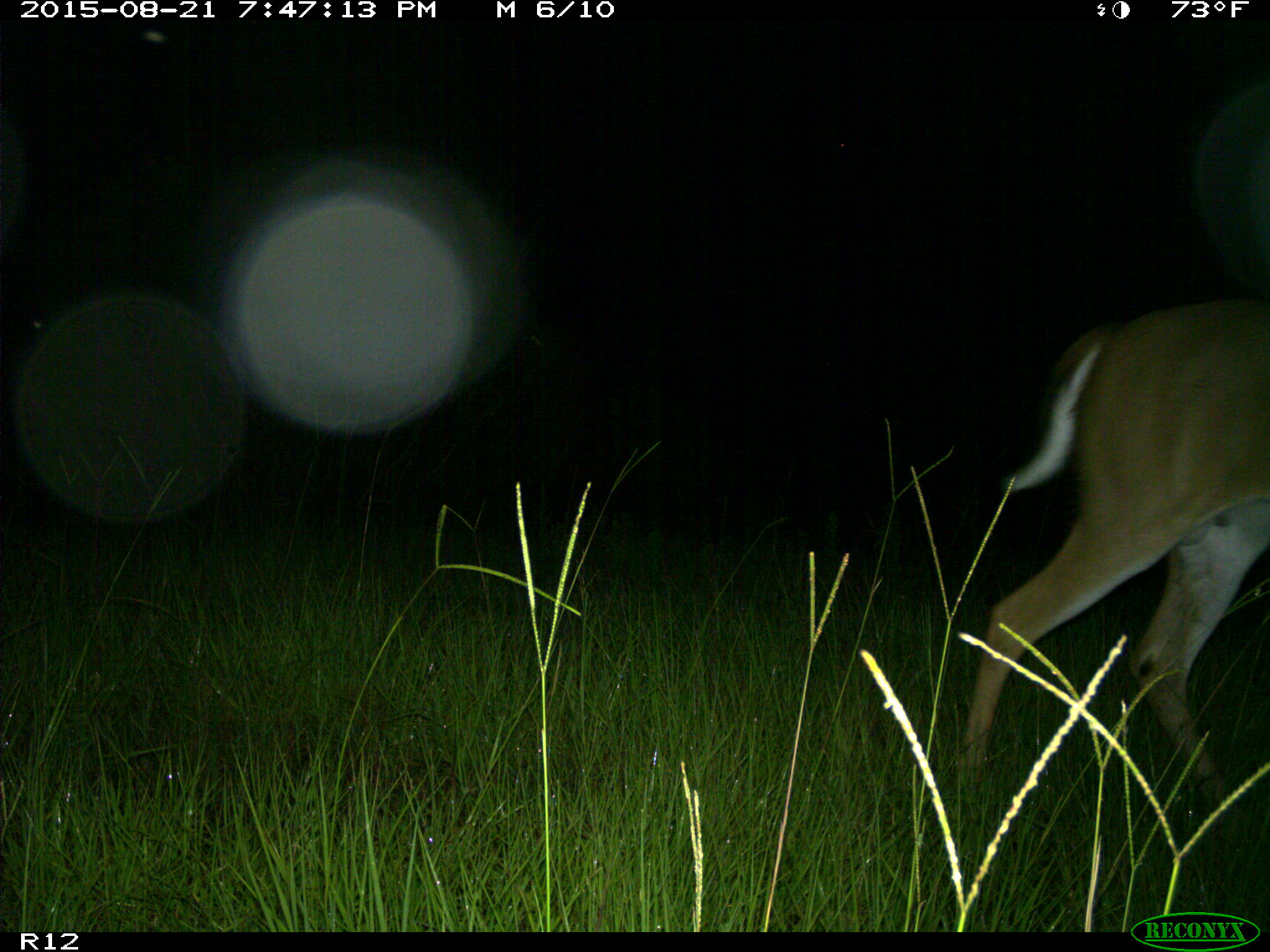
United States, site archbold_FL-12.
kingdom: Animalia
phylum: Chordata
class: Mammalia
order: Artiodactyla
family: Cervidae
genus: Odocoileus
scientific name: Odocoileus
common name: deer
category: unidentified deer